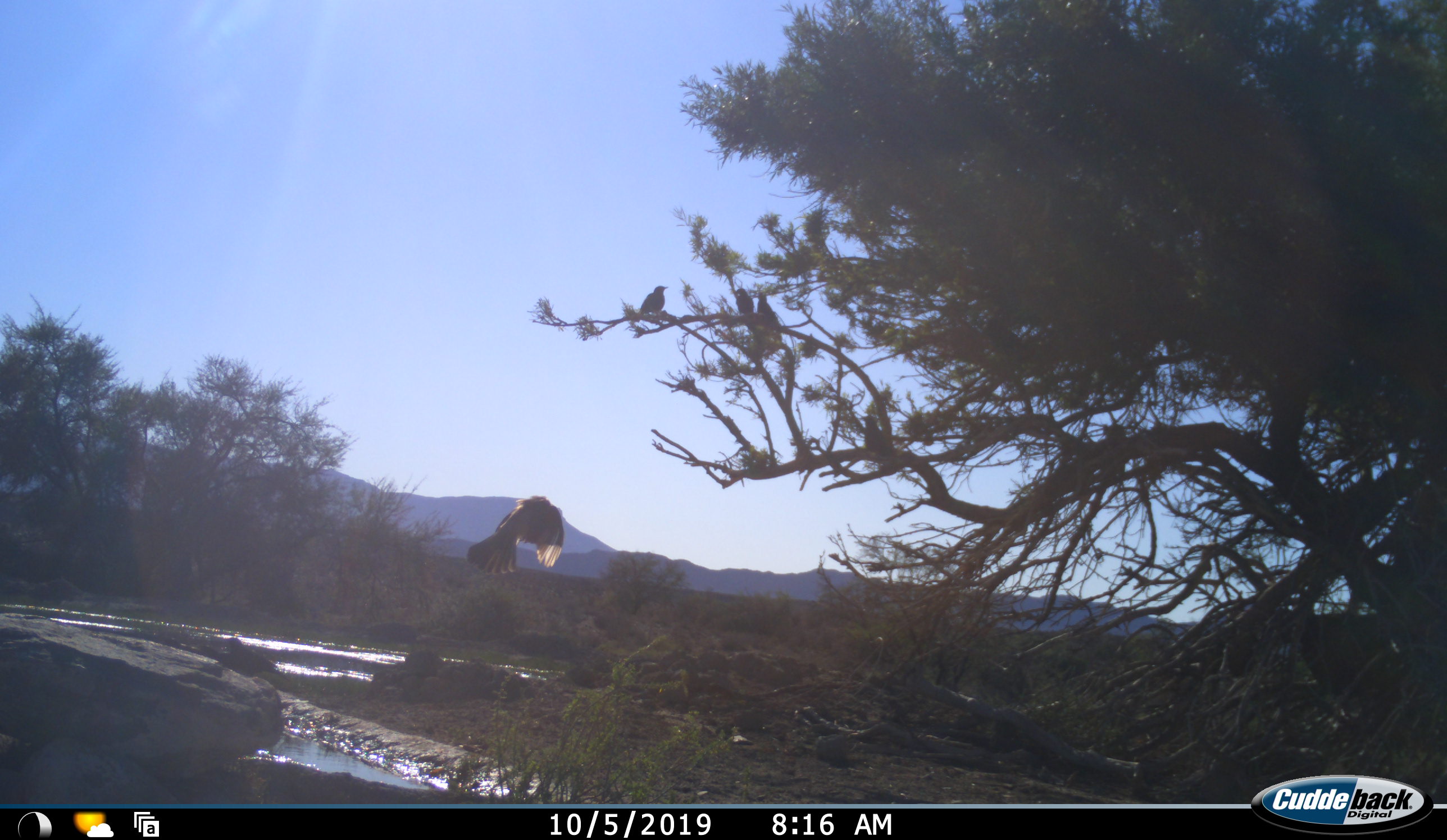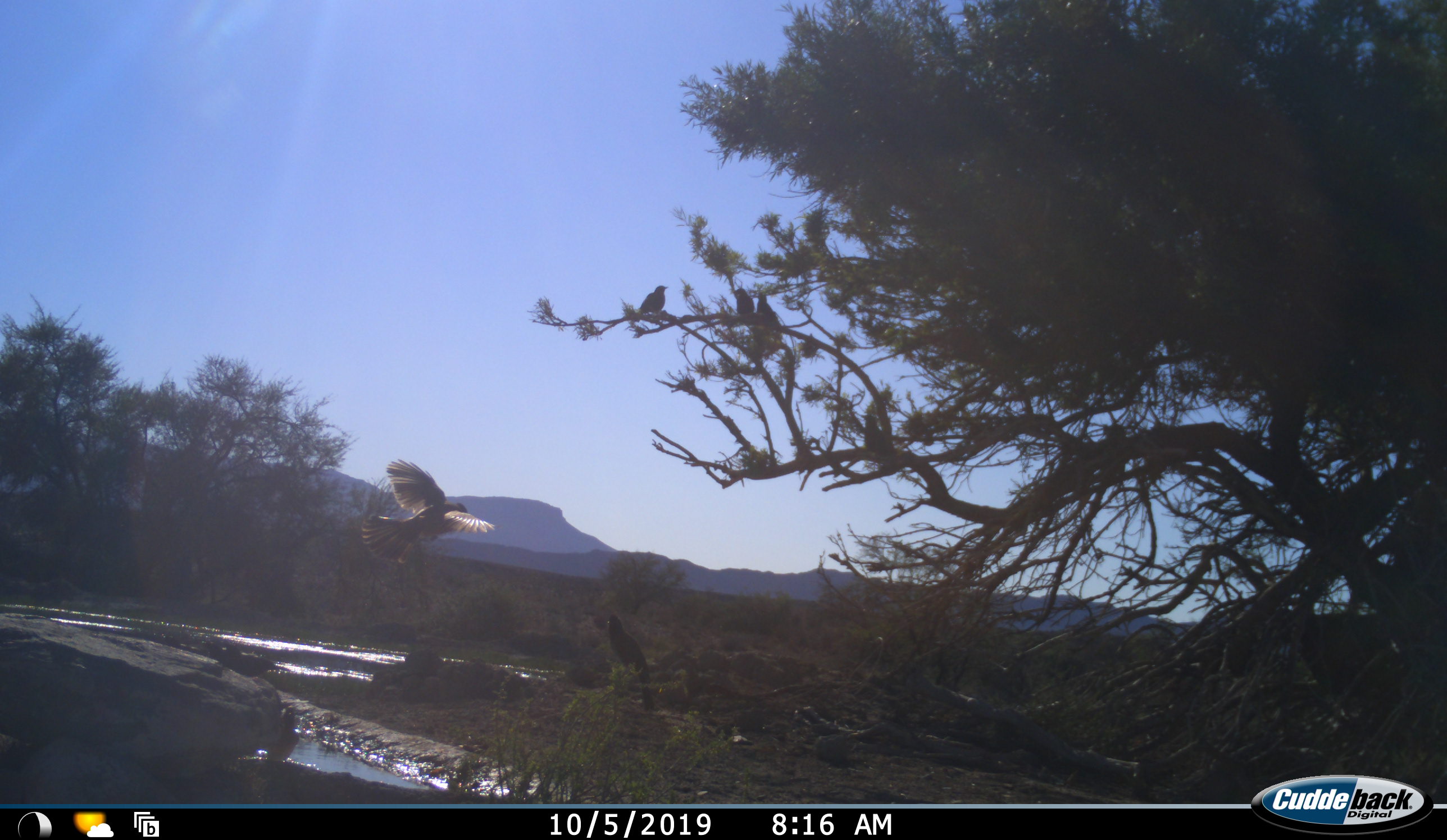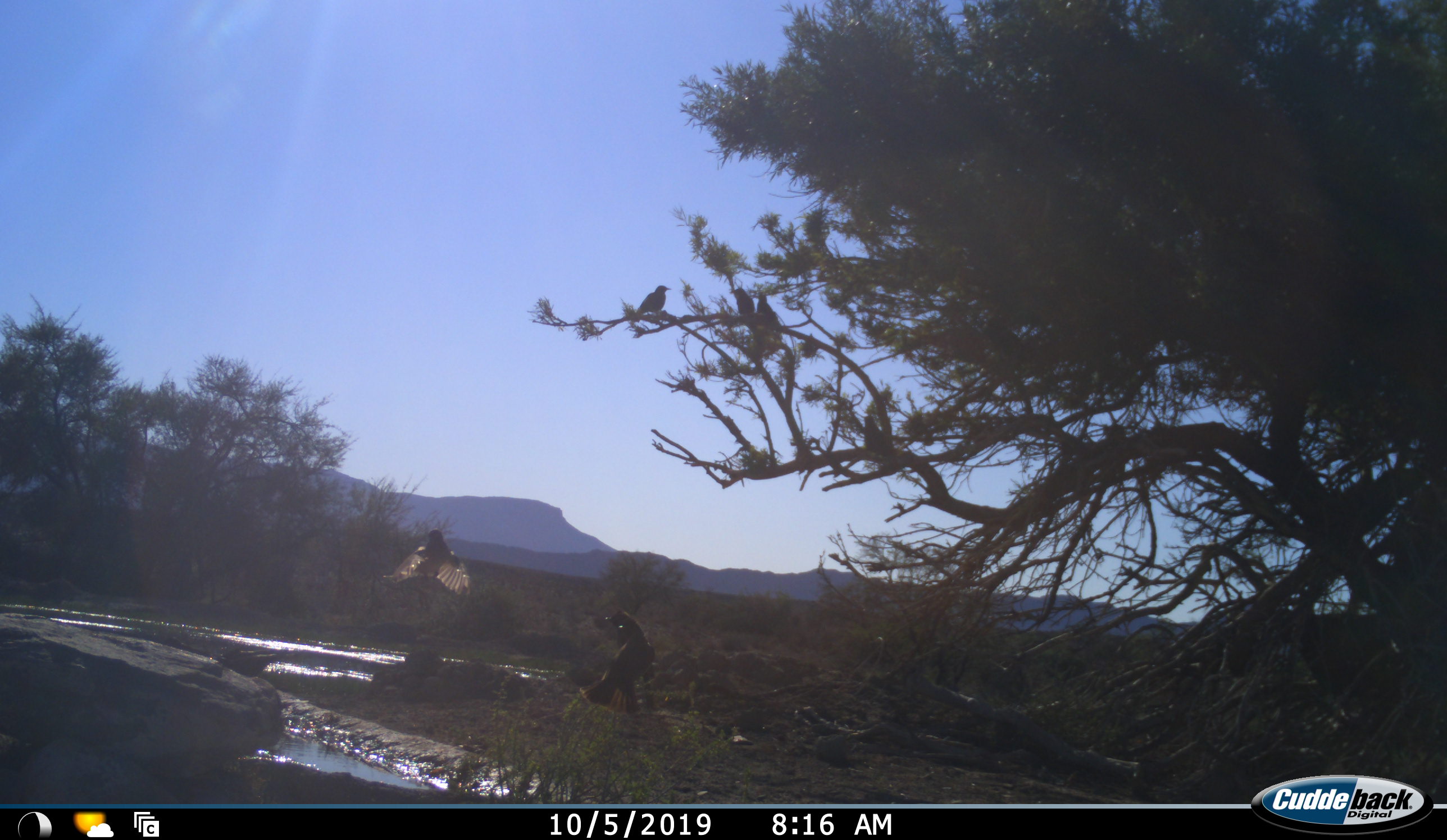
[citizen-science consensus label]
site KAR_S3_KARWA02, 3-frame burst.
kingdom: Animalia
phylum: Chordata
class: Aves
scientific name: Aves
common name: bird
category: birdother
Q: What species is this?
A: Birdother (bird) (Aves).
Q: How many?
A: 4.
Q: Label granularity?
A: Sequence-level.